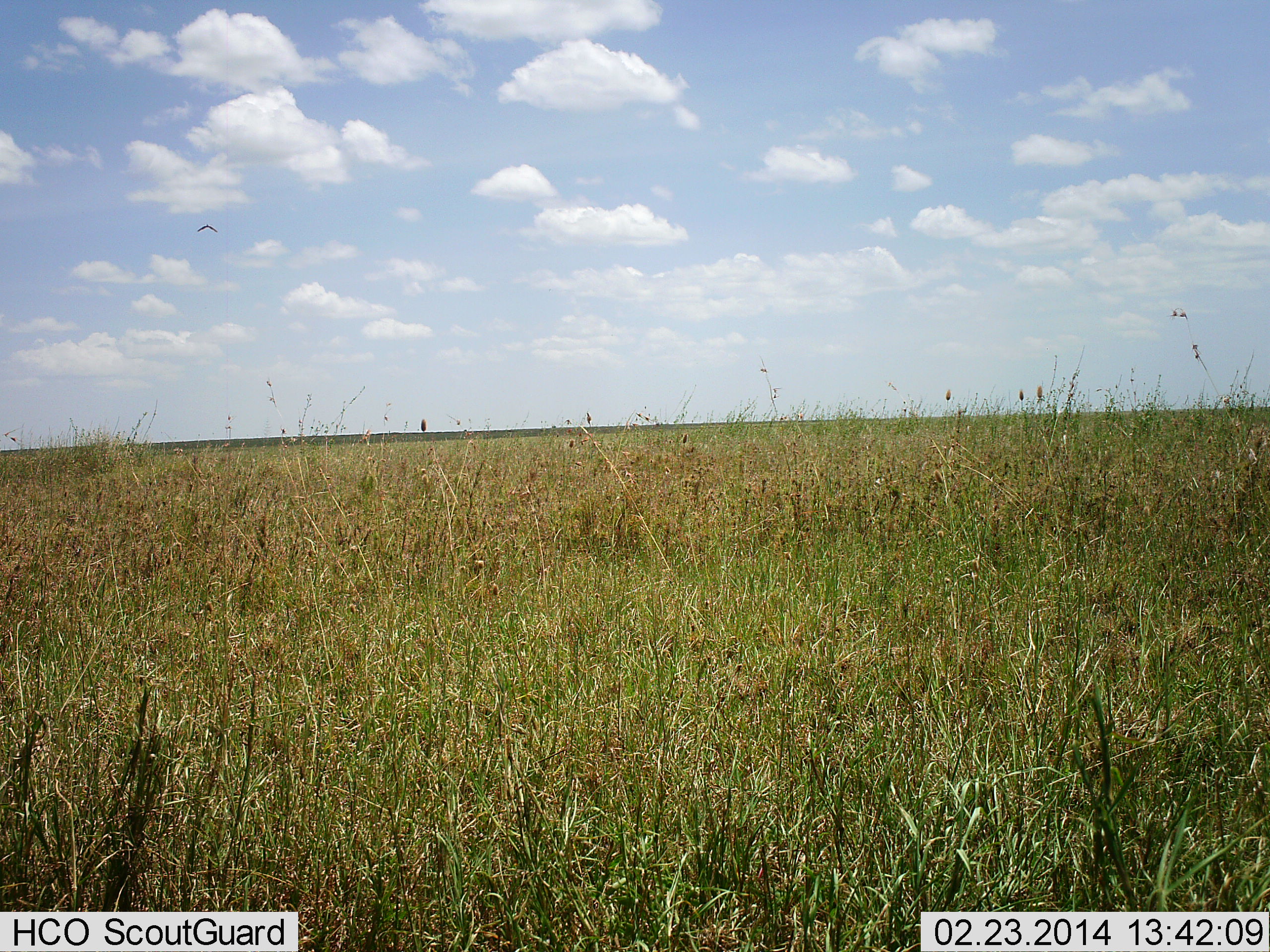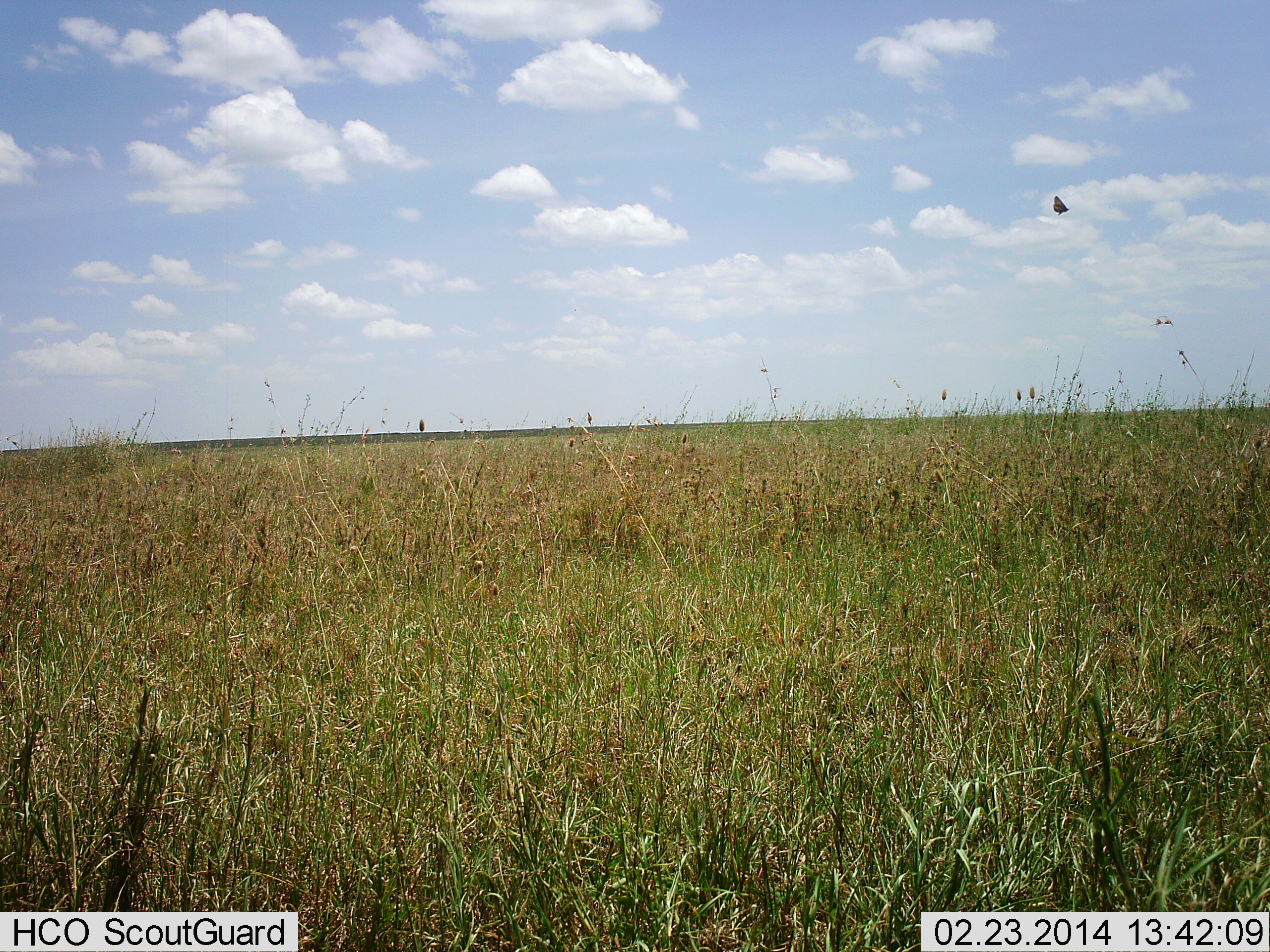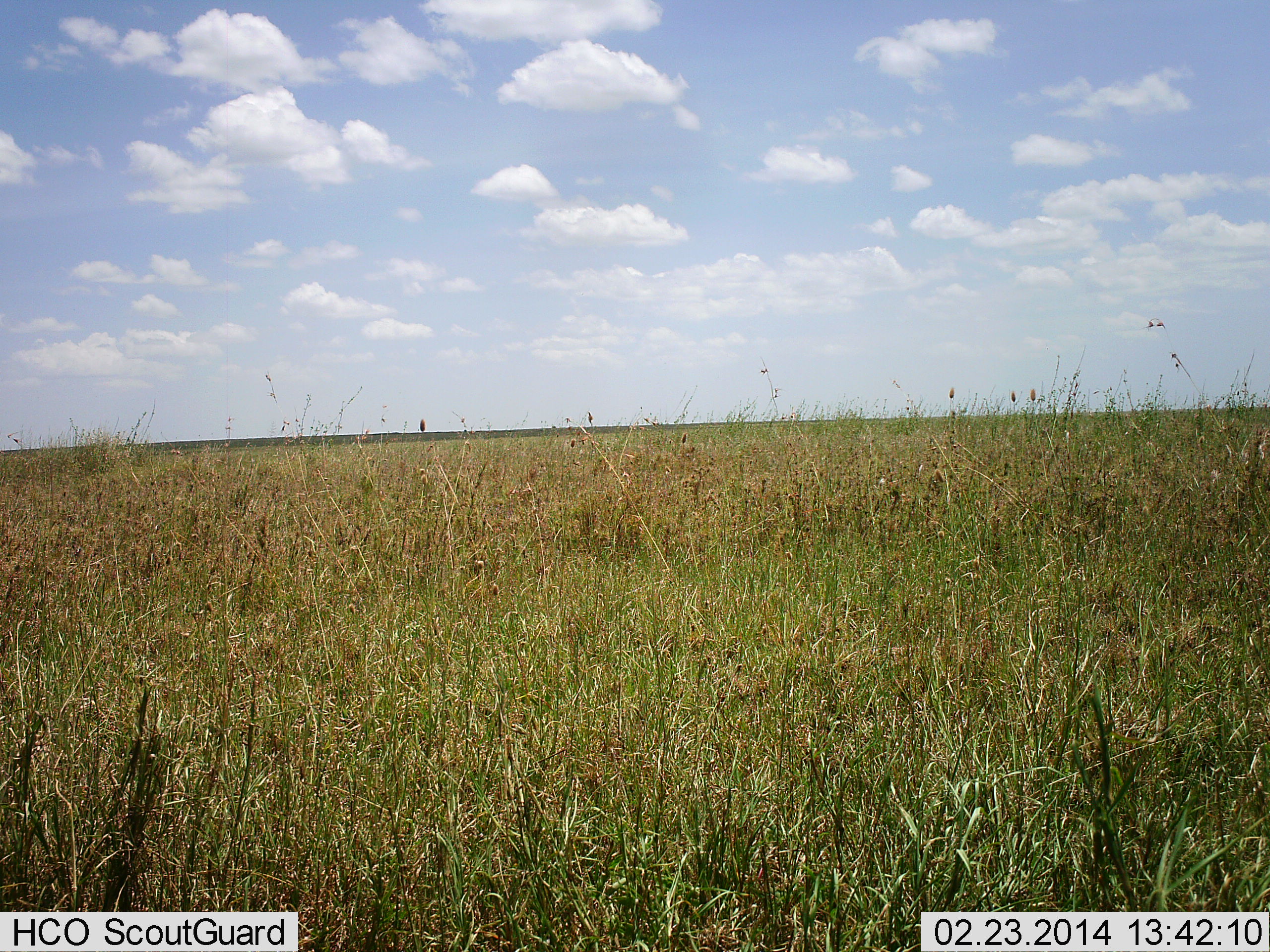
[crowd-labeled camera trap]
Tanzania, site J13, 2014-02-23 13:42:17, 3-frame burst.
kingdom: Animalia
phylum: Arthropoda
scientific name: Arthropoda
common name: arthropods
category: insectspider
Insectspider (arthropods) (Arthropoda), count 1. Behavior (volunteer vote fractions): standing 0%, resting 0%, moving 100%, interacting 0%. Young present (vote fraction): 0%. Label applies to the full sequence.